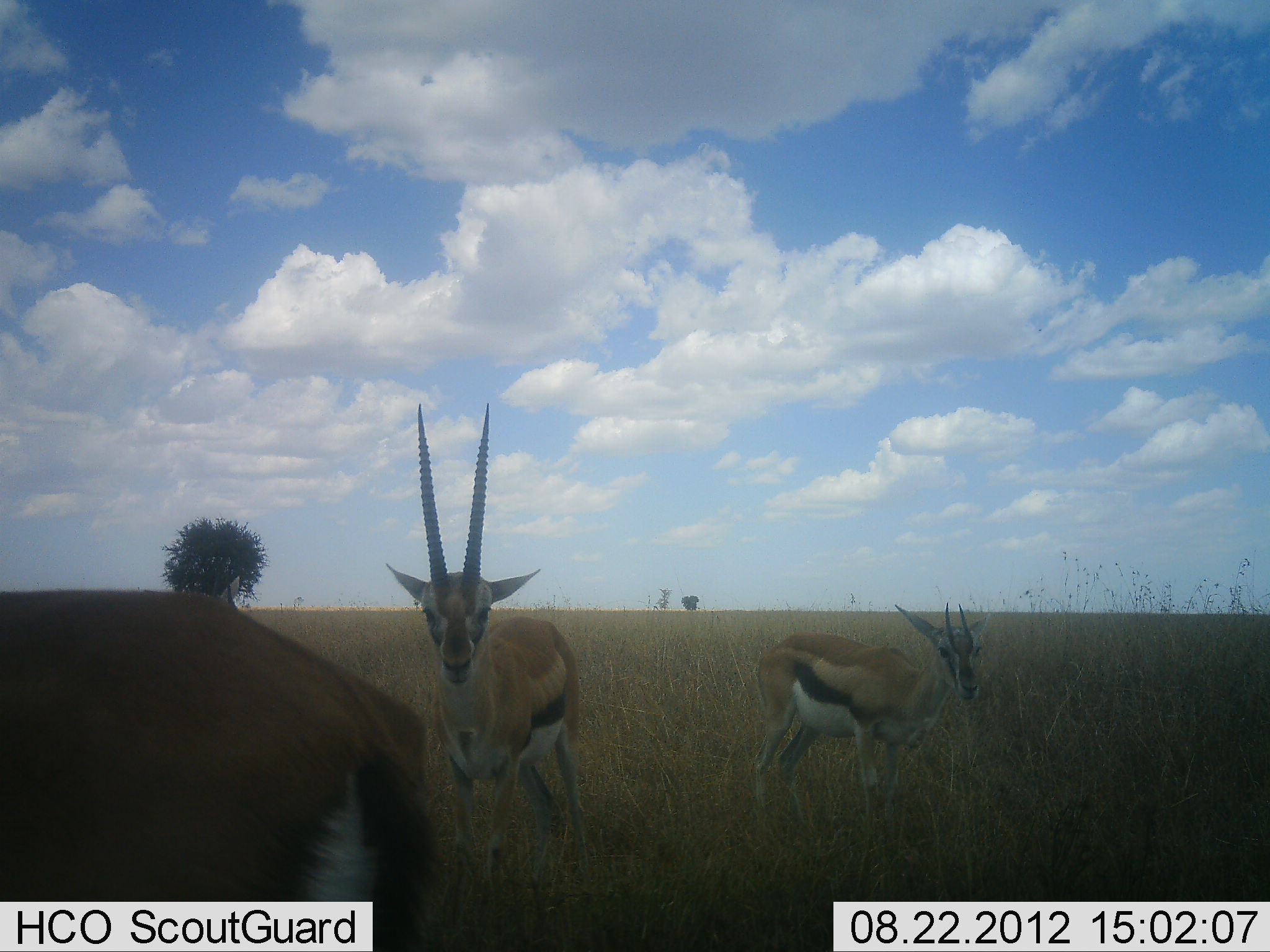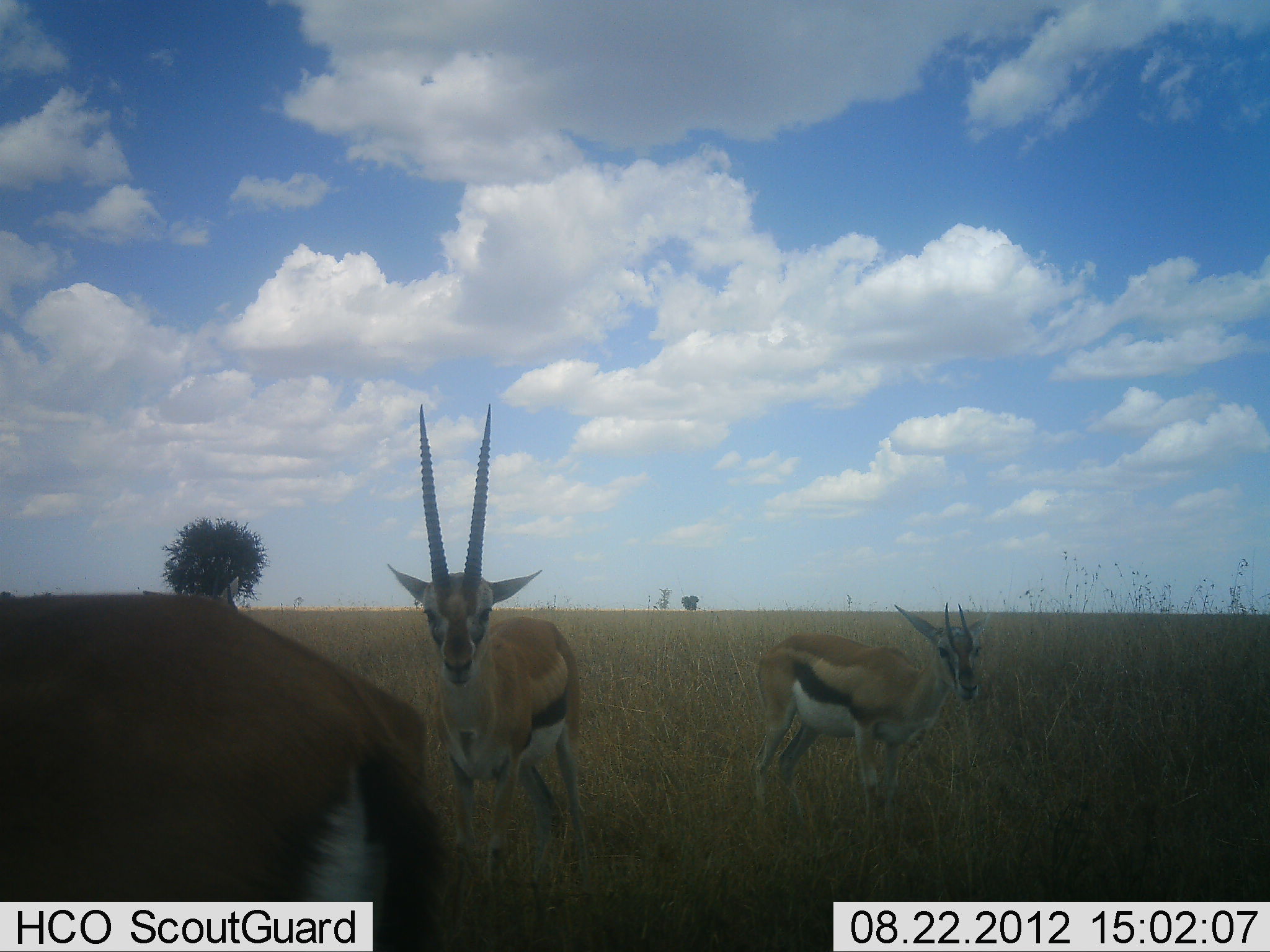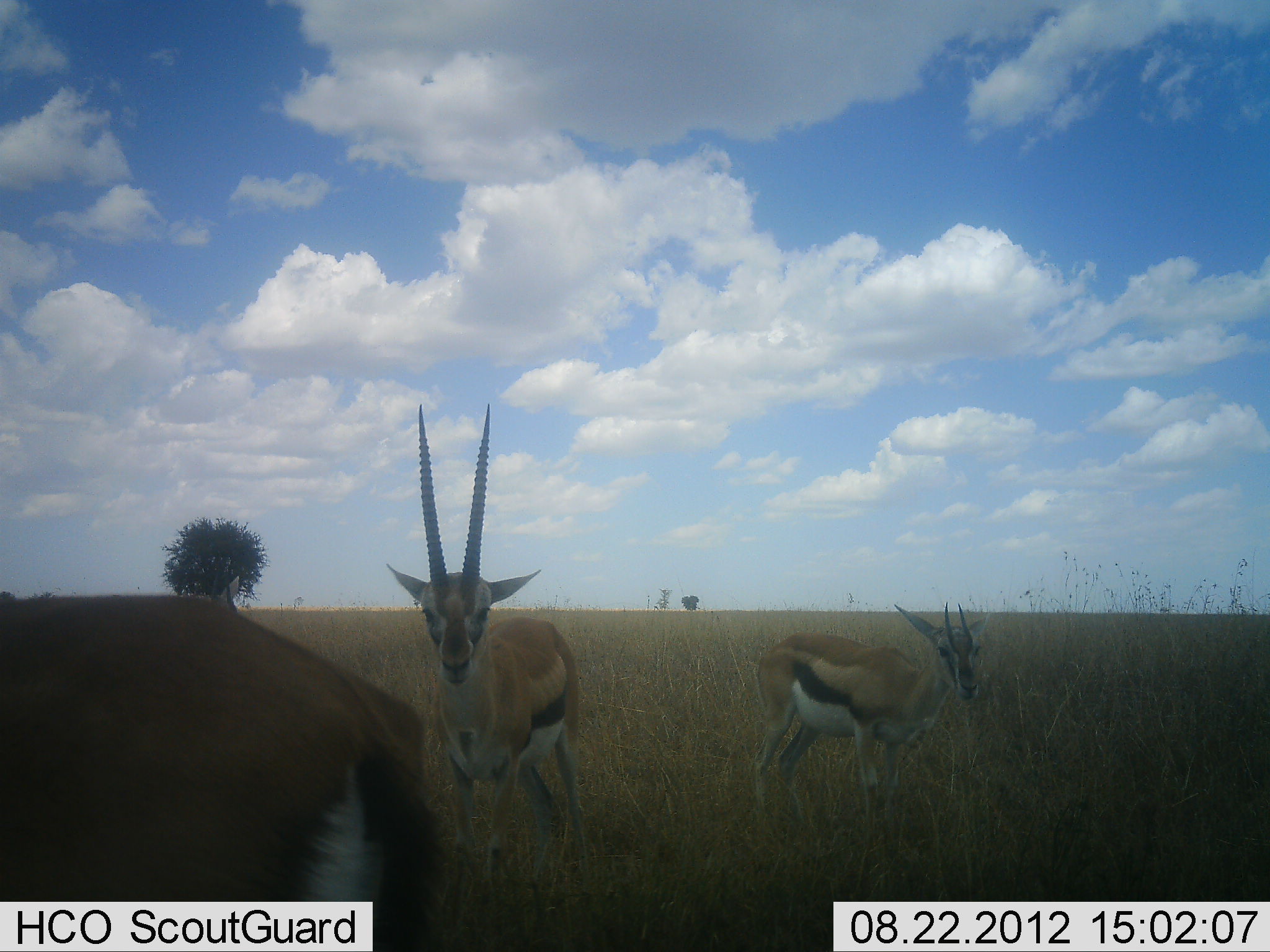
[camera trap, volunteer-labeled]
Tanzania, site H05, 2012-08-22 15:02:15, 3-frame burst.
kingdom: Animalia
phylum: Chordata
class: Mammalia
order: Artiodactyla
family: Bovidae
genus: Eudorcas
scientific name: Eudorcas thomsonii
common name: thomson's gazelle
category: gazellethomsons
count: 3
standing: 100%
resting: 0%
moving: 0%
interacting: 0%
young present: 0%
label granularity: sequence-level